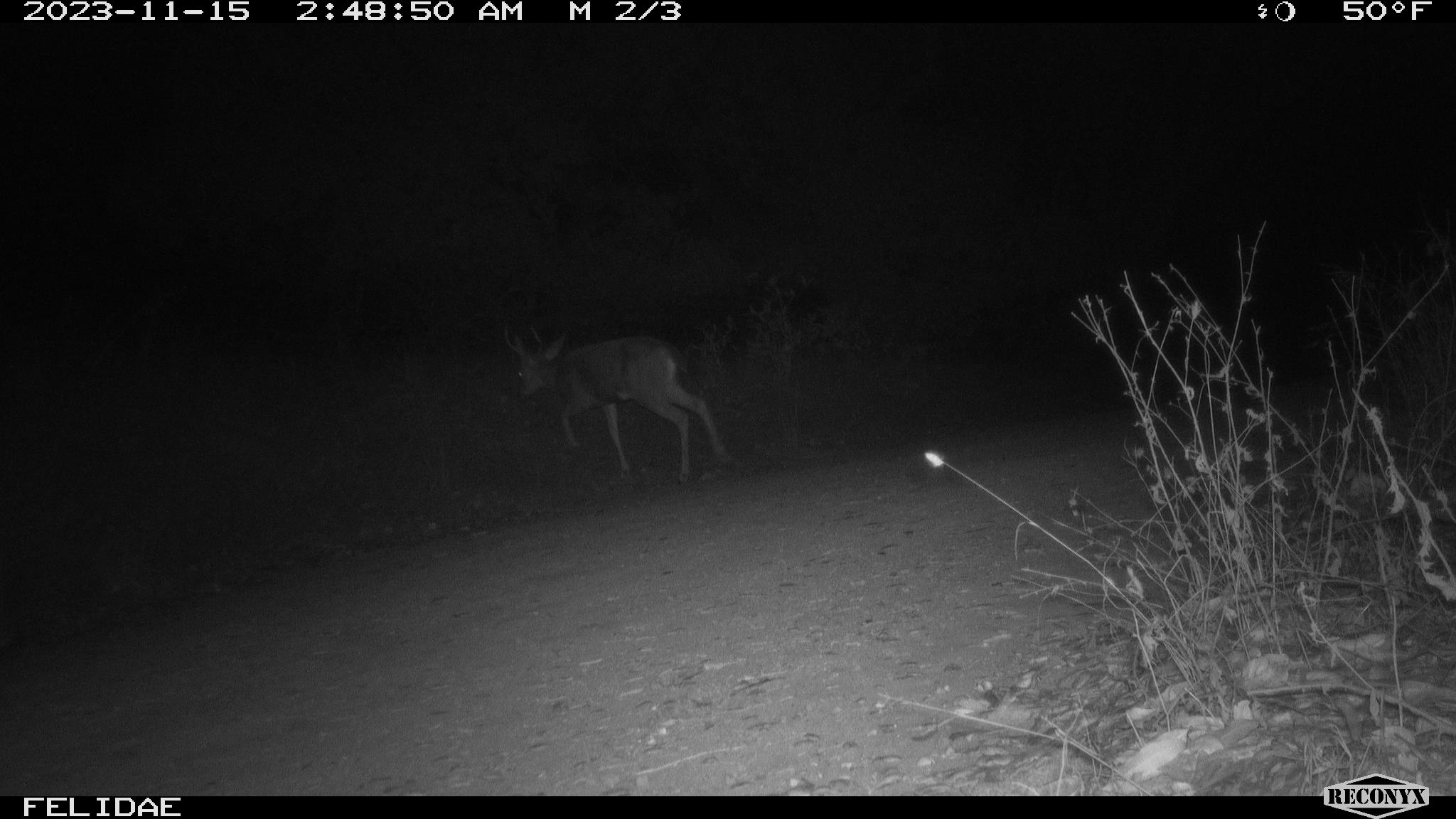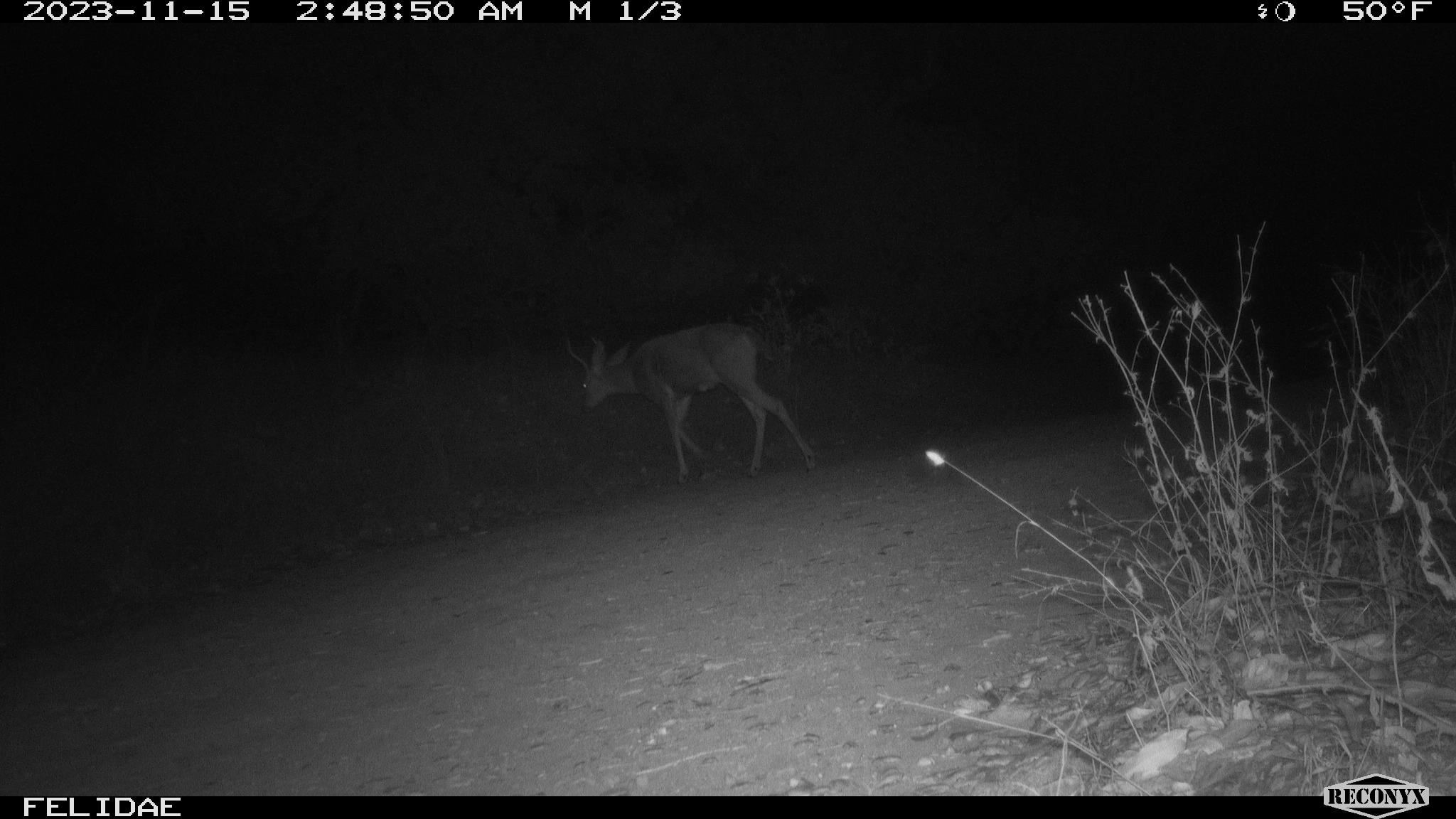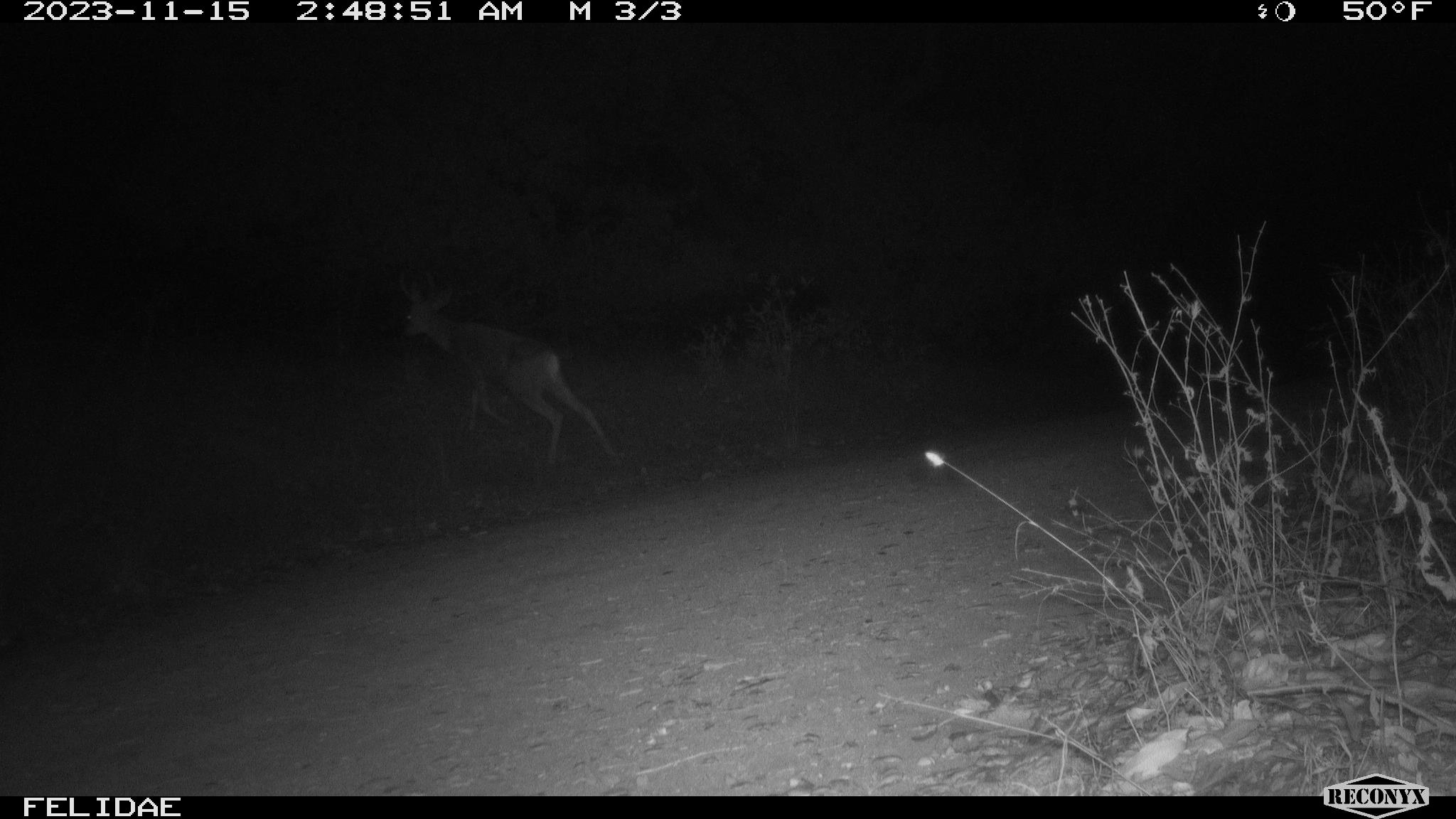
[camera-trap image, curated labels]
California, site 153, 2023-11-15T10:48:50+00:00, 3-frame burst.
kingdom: Animalia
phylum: Chordata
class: Mammalia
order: Artiodactyla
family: Cervidae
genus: Odocoileus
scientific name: Odocoileus hemionus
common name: mule deer